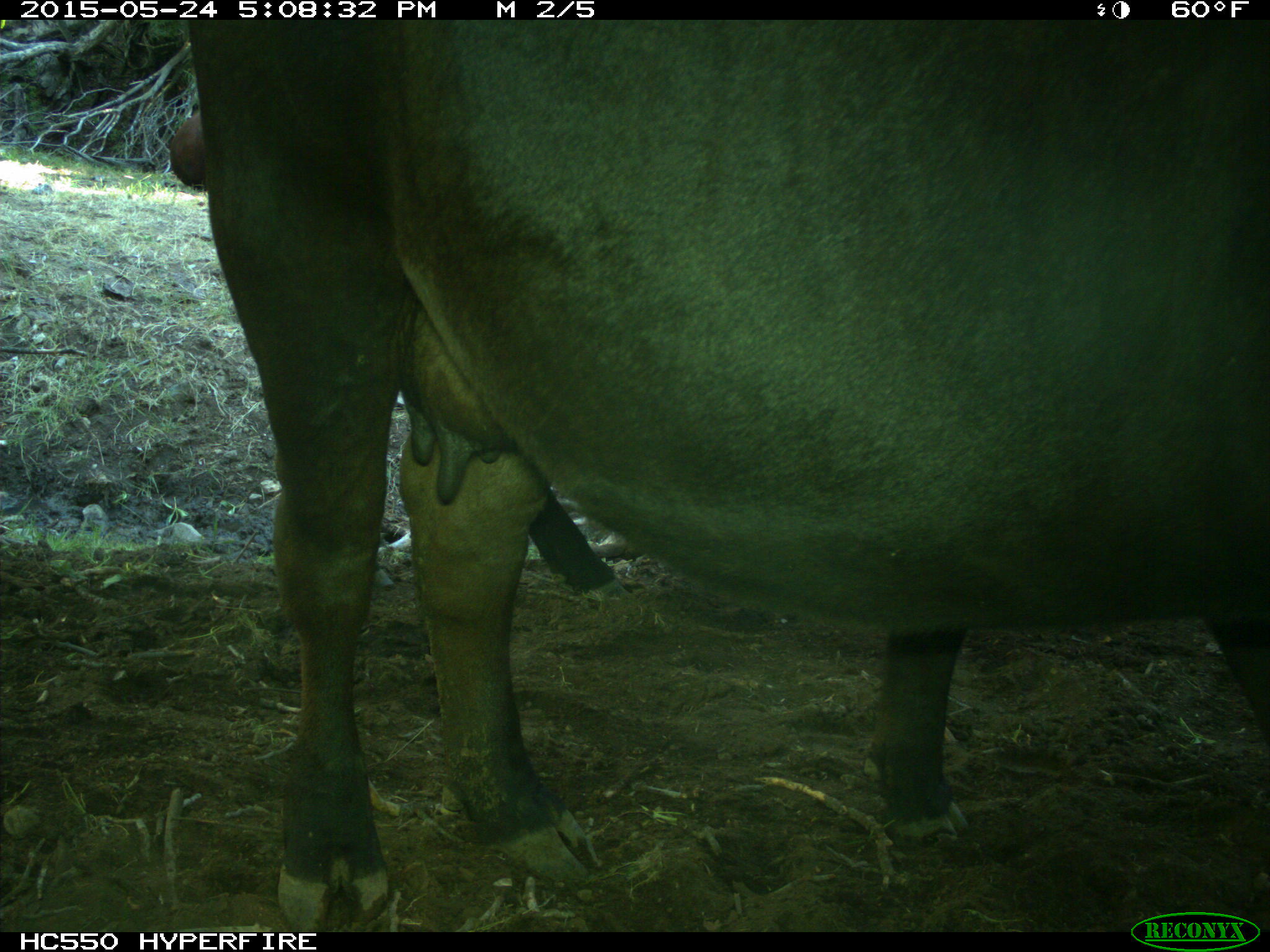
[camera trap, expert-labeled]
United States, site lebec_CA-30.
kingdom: Animalia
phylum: Chordata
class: Mammalia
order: Artiodactyla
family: Bovidae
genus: Bos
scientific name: Bos taurus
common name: domestic cow